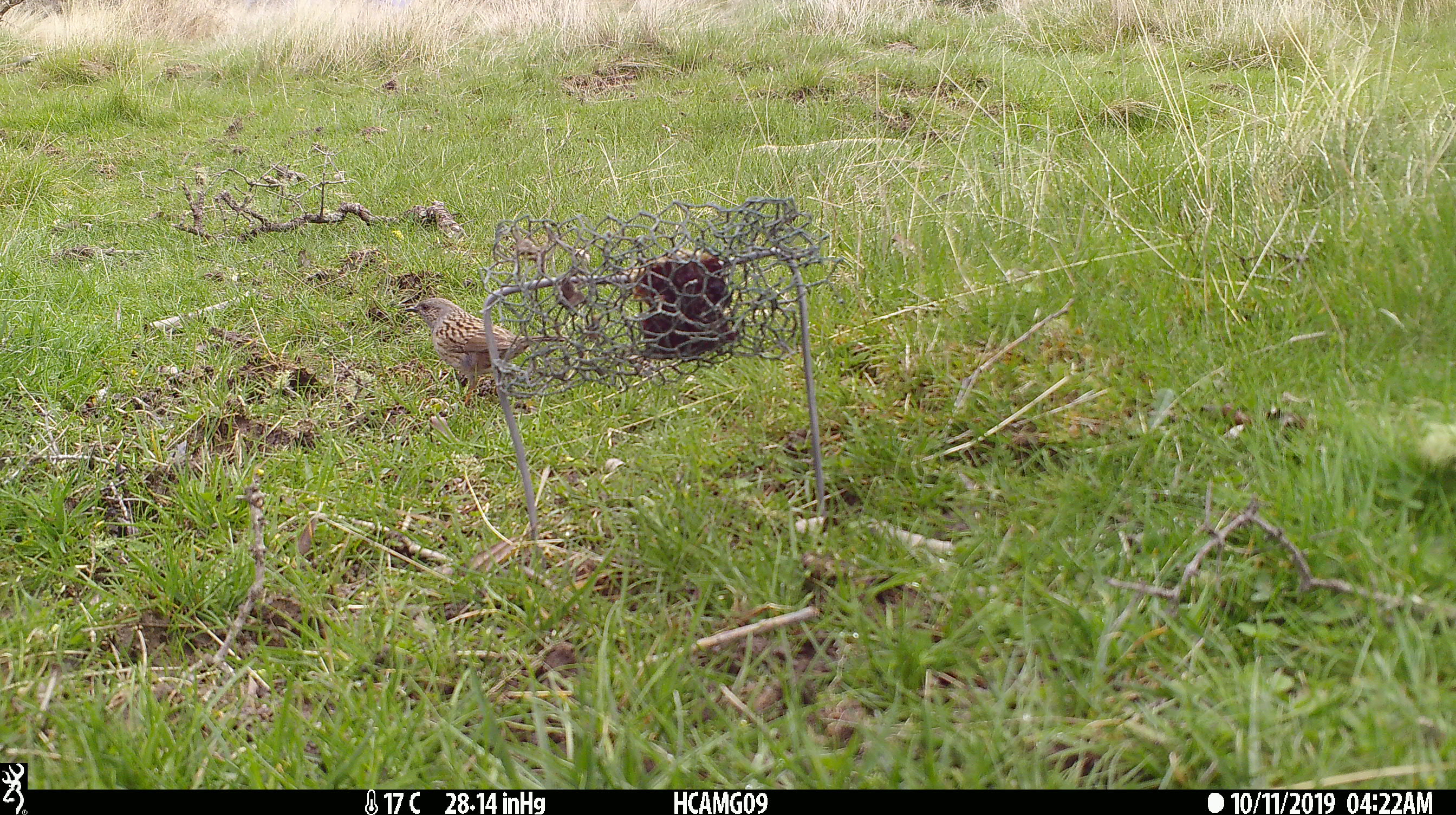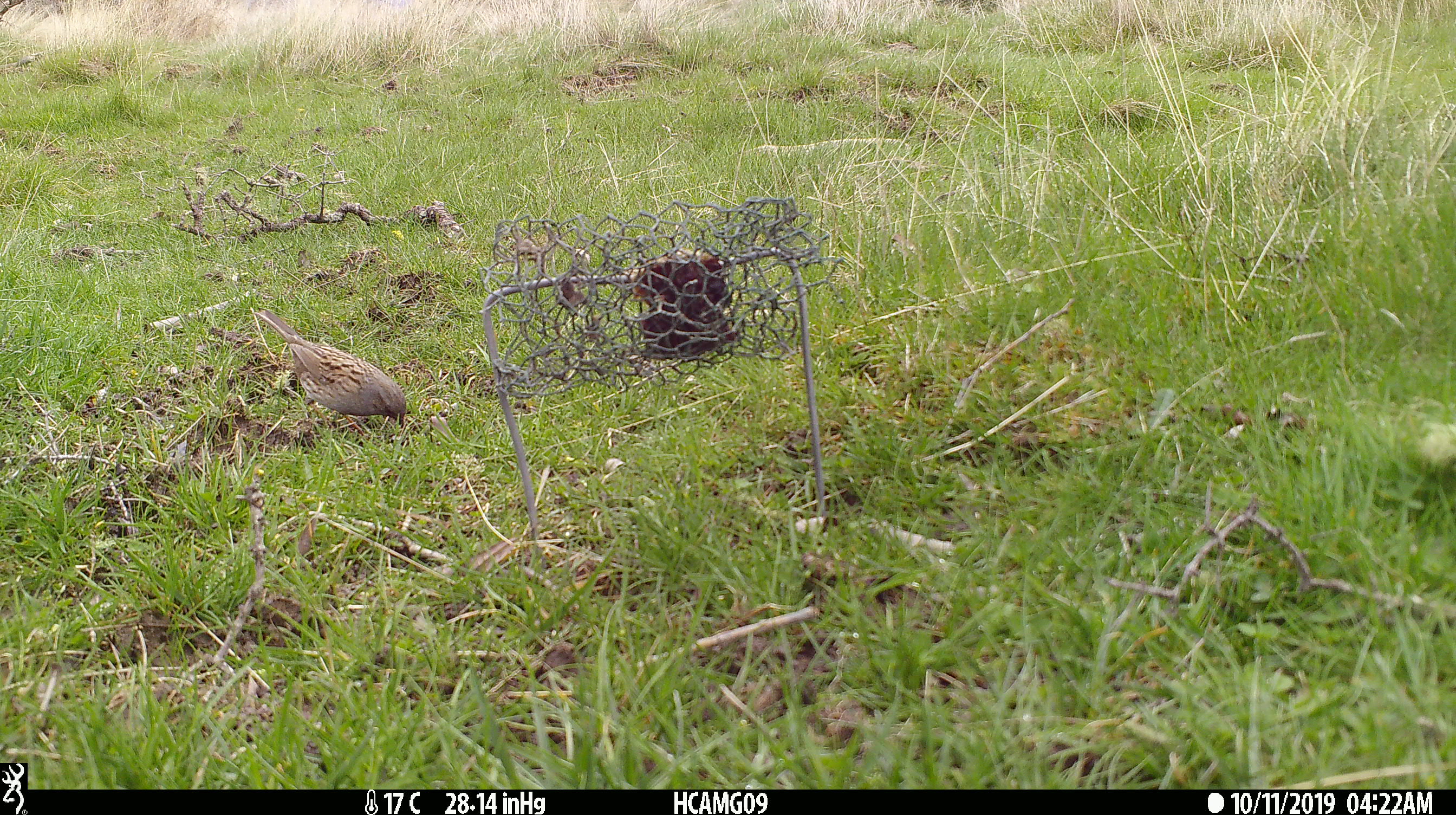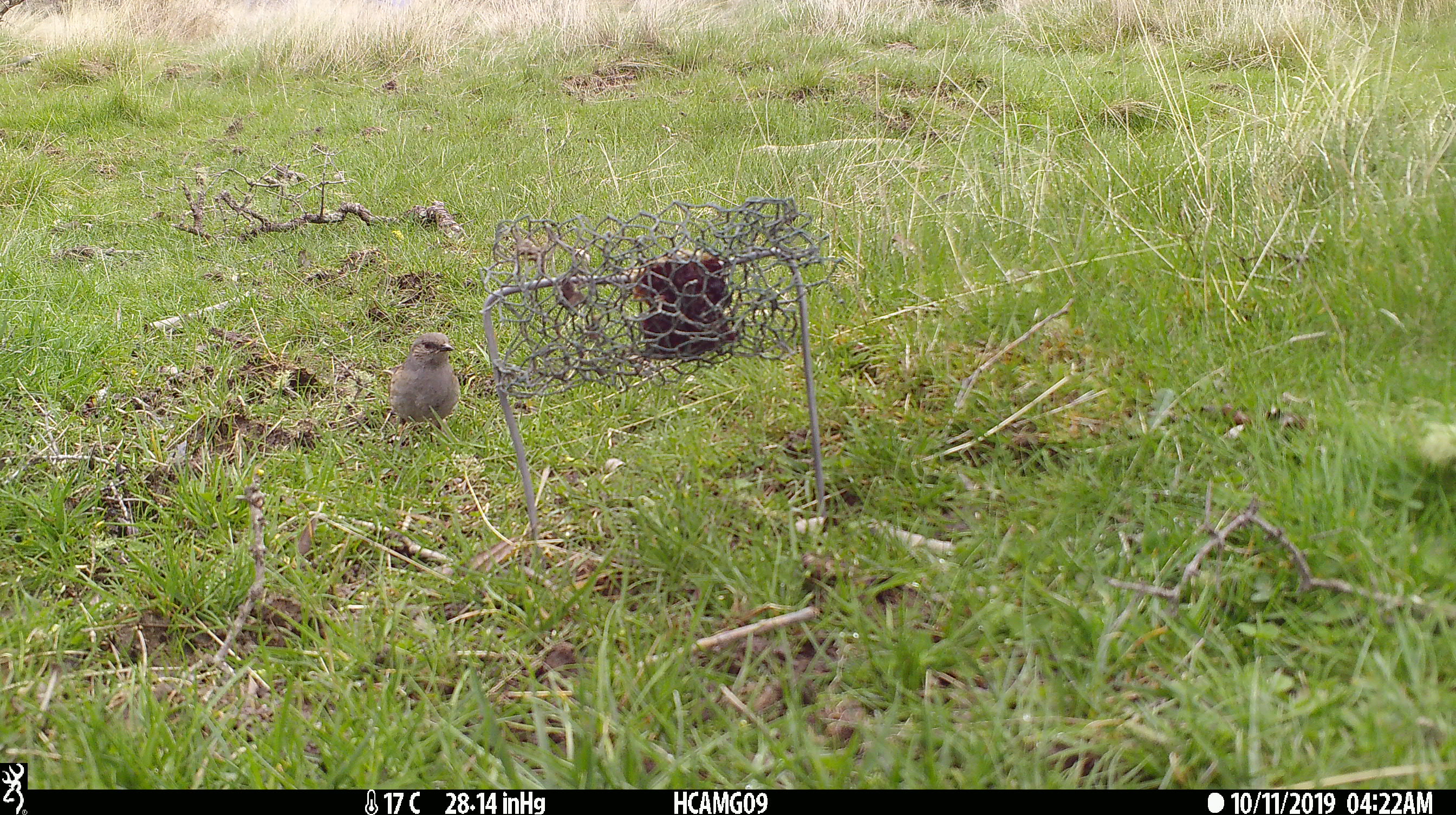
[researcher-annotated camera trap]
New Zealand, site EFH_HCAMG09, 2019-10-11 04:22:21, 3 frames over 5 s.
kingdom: Animalia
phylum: Chordata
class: Aves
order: Passeriformes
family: Prunellidae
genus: Prunella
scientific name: Prunella modularis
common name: dunnock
Dunnock (Prunella modularis).